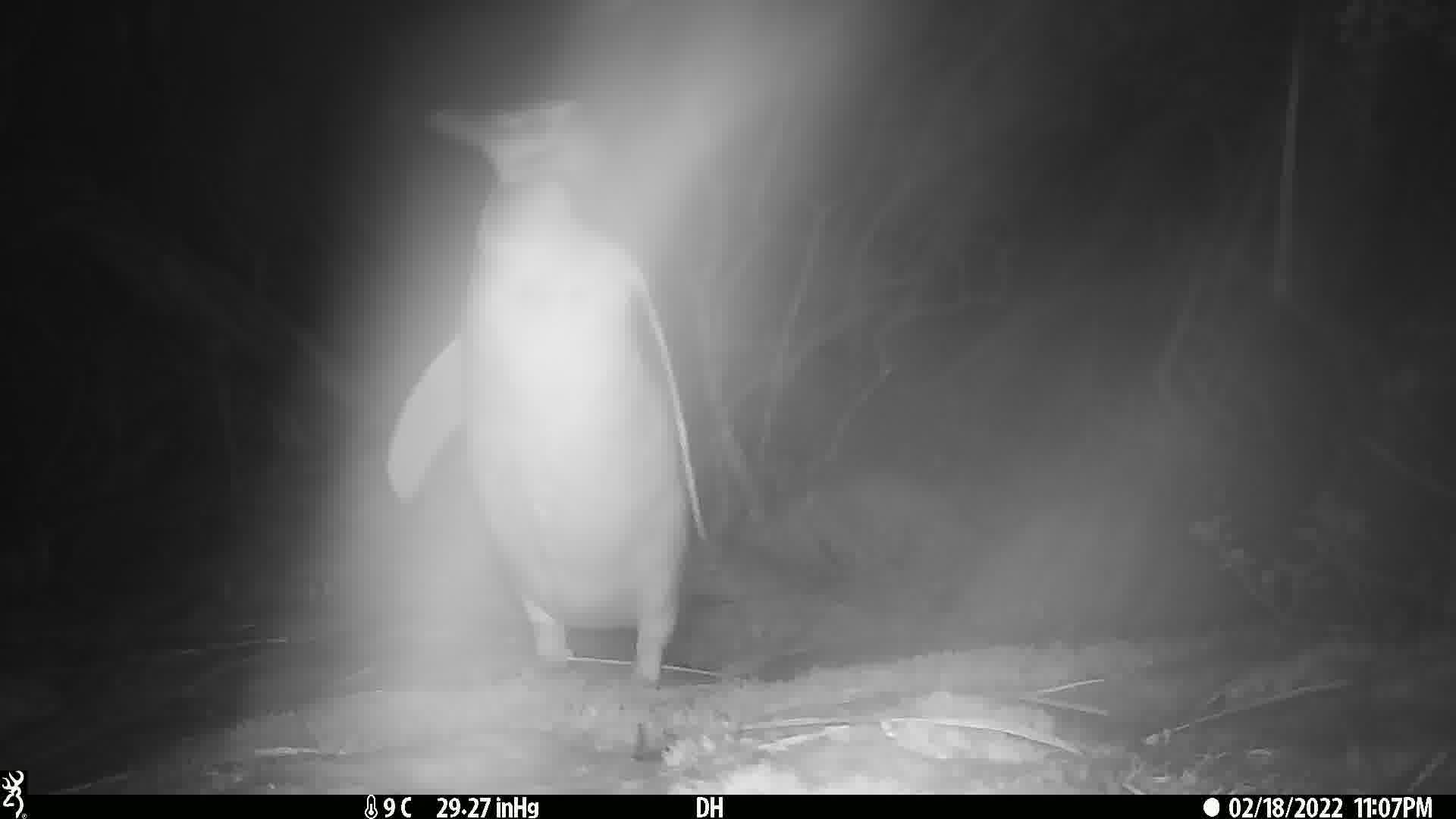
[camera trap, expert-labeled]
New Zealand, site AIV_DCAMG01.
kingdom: Animalia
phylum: Chordata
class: Aves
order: Sphenisciformes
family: Spheniscidae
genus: Megadyptes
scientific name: Megadyptes antipodes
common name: yellow-eyed penguin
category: yellow eyed penguin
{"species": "yellow eyed penguin (yellow-eyed penguin) (Megadyptes antipodes)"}